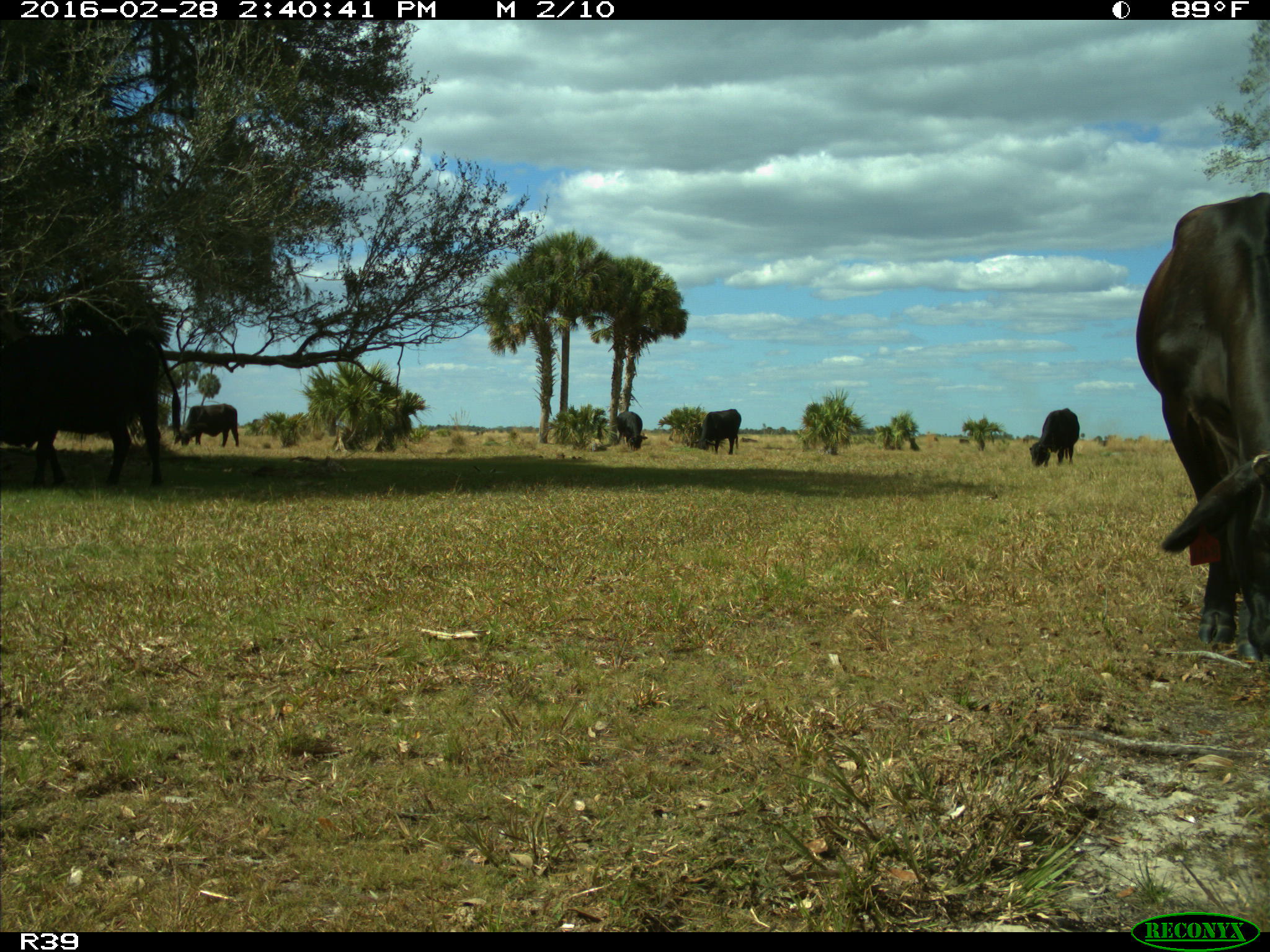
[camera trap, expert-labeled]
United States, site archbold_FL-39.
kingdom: Animalia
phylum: Chordata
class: Mammalia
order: Artiodactyla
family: Bovidae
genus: Bos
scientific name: Bos taurus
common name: domestic cow